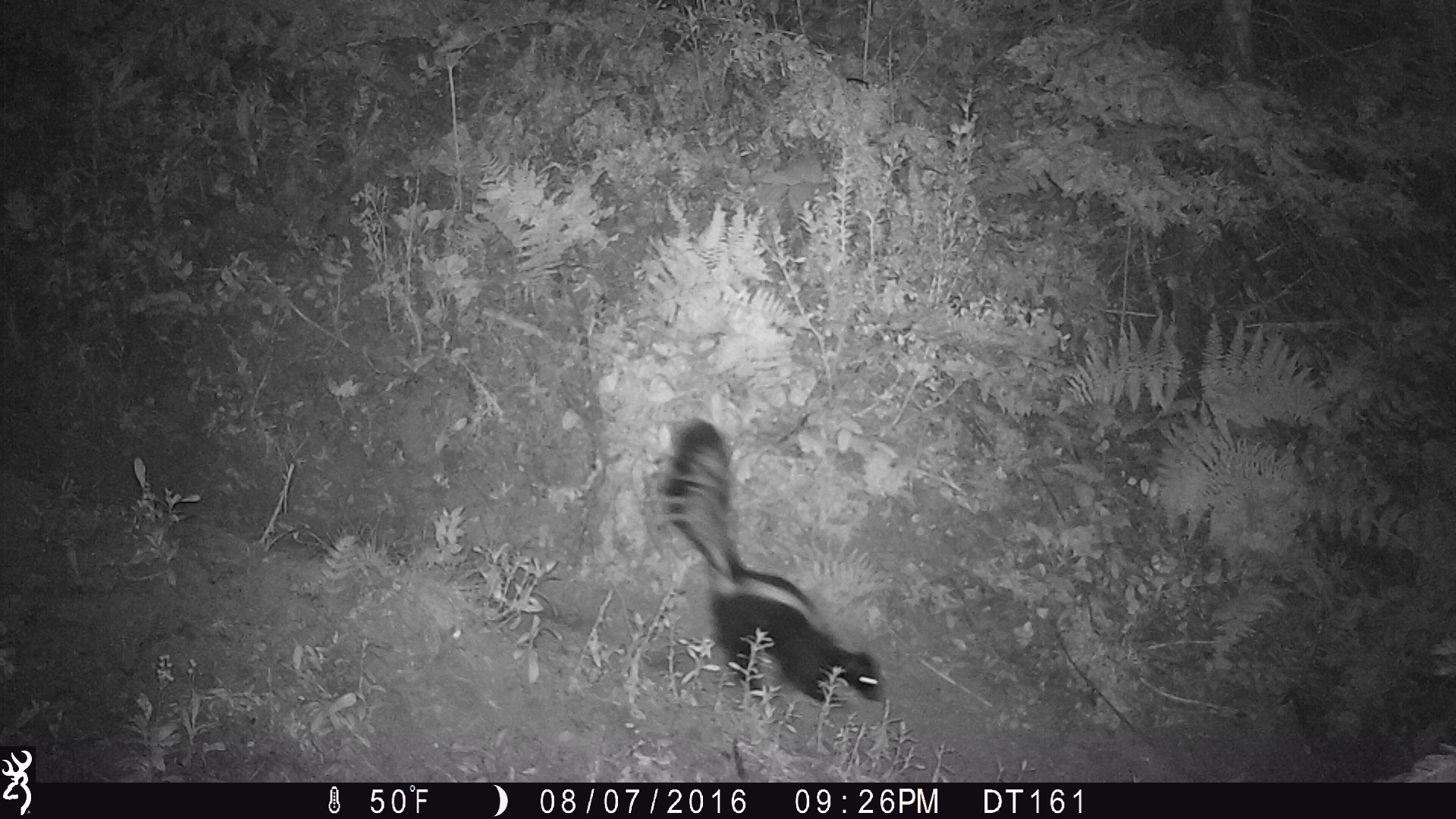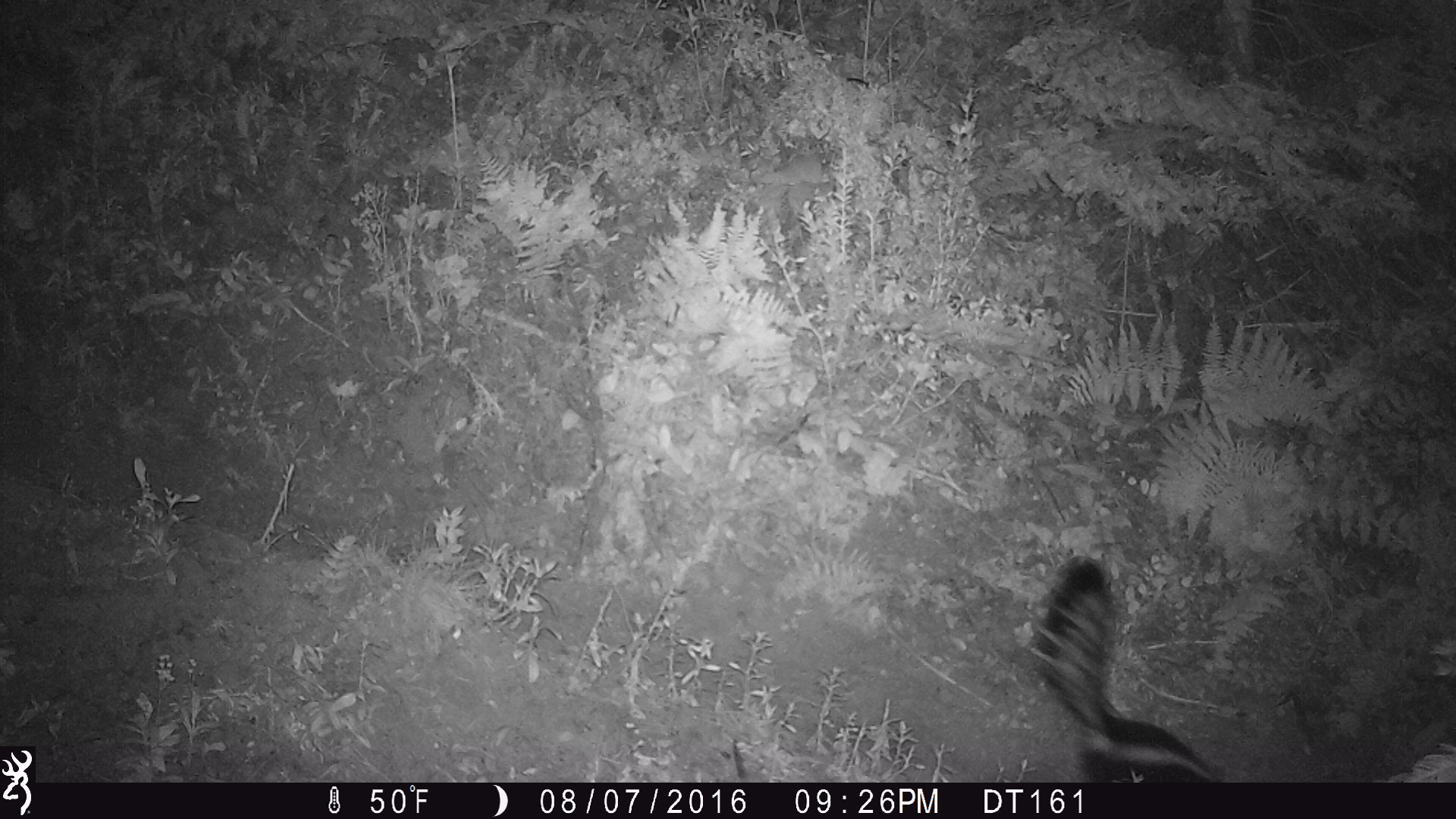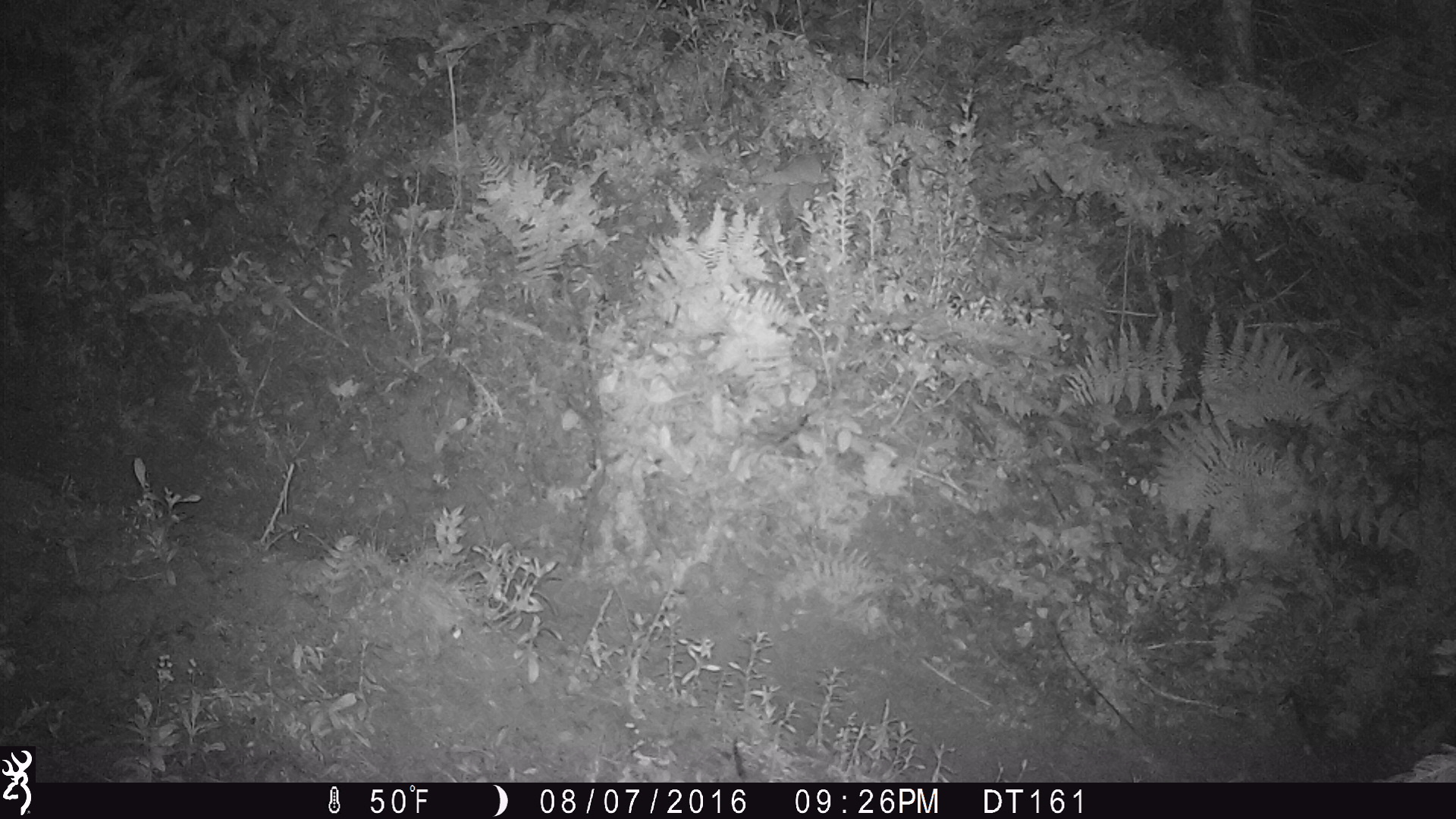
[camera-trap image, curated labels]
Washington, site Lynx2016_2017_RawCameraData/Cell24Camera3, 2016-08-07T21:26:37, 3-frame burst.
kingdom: Animalia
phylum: Chordata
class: Mammalia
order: Carnivora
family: Mephitidae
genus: Mephitis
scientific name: Mephitis mephitis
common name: striped skunk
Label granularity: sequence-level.